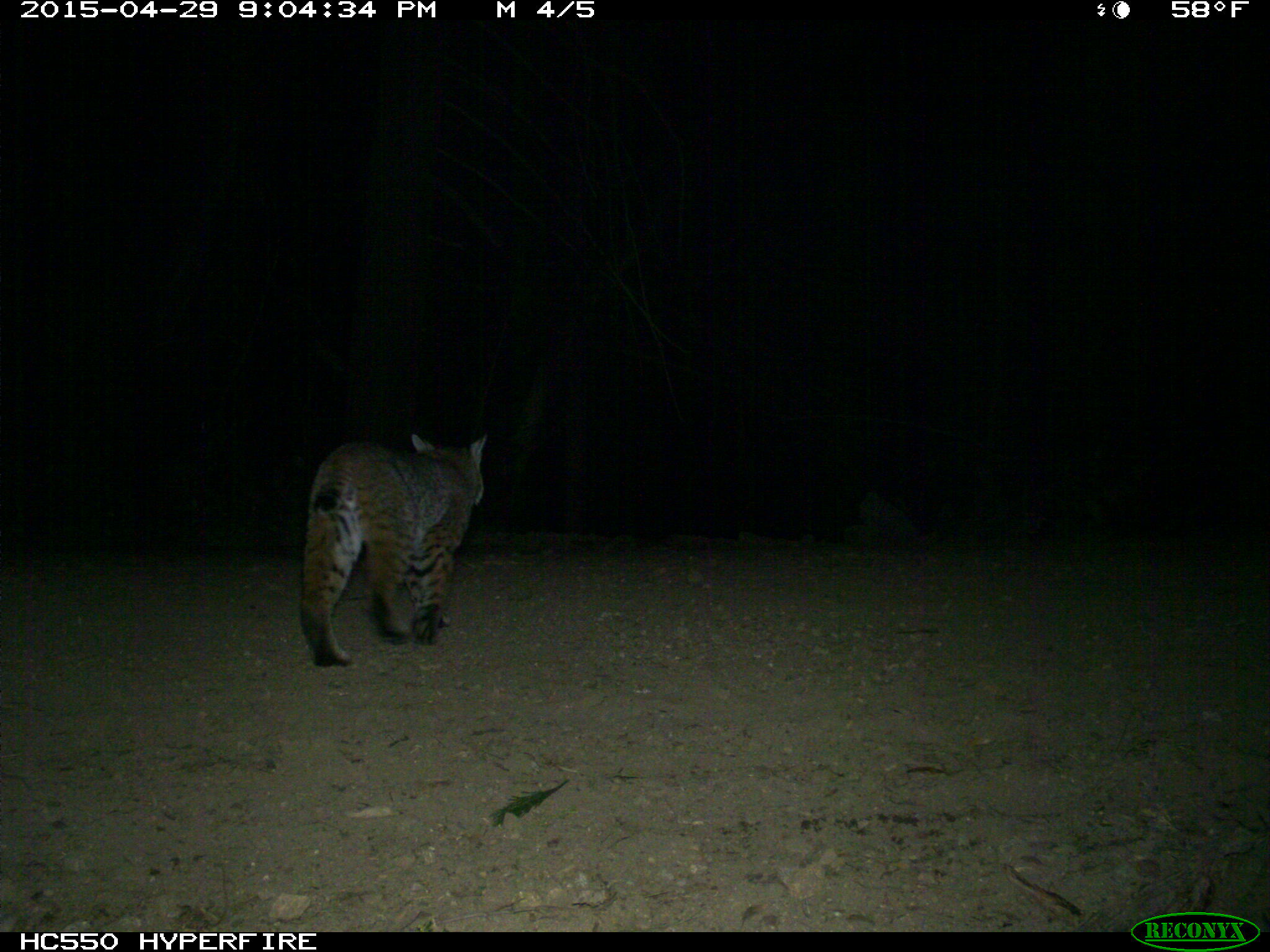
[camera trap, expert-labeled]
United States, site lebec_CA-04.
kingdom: Animalia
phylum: Chordata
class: Mammalia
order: Carnivora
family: Felidae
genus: Lynx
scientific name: Lynx rufus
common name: bobcat